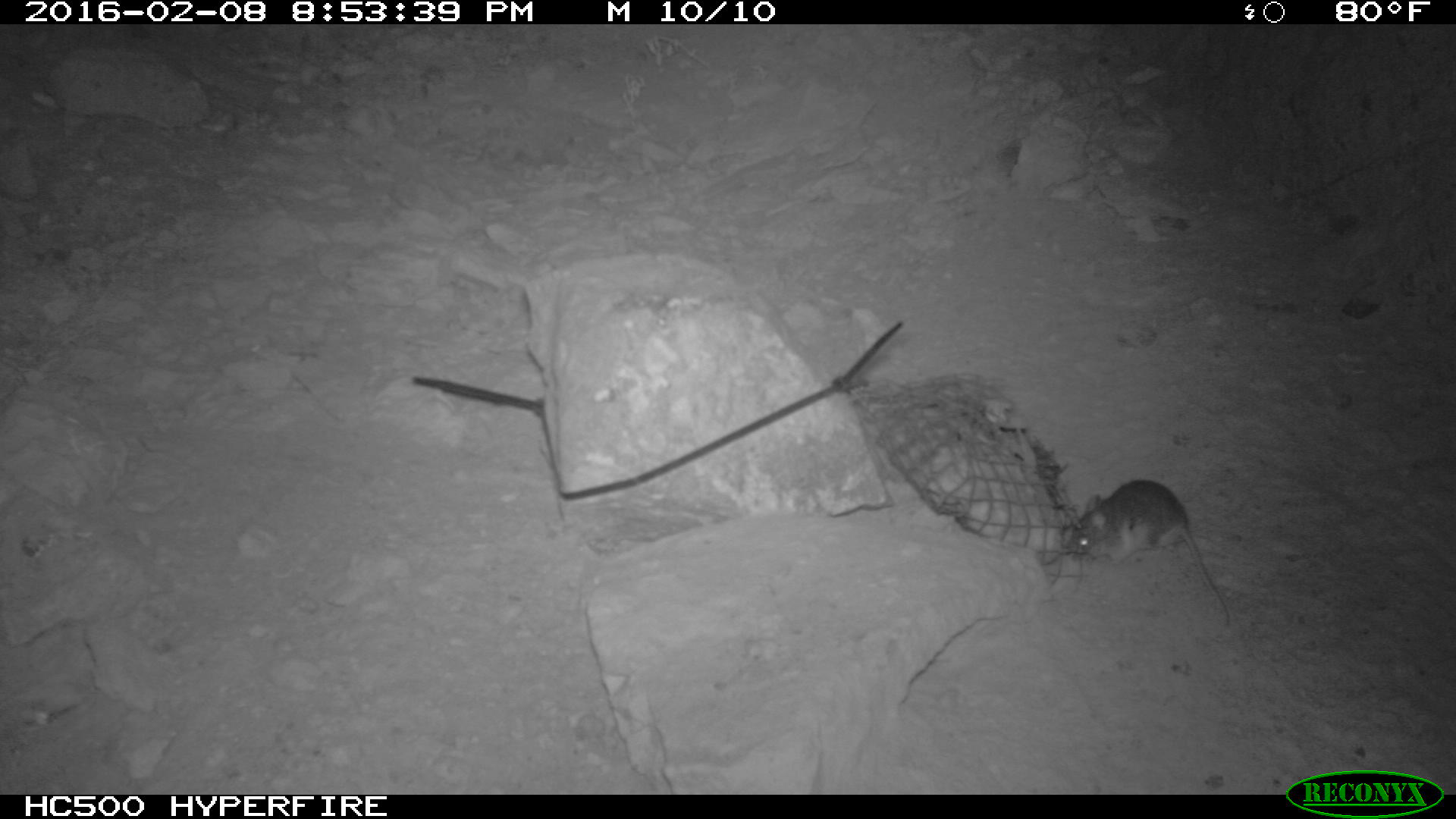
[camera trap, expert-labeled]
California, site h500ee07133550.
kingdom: Animalia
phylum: Chordata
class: Mammalia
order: Rodentia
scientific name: Rodentia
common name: rodent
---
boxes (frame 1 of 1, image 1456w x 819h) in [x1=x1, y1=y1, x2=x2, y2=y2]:
rodent: [x1=1068, y1=479, x2=1228, y2=625]